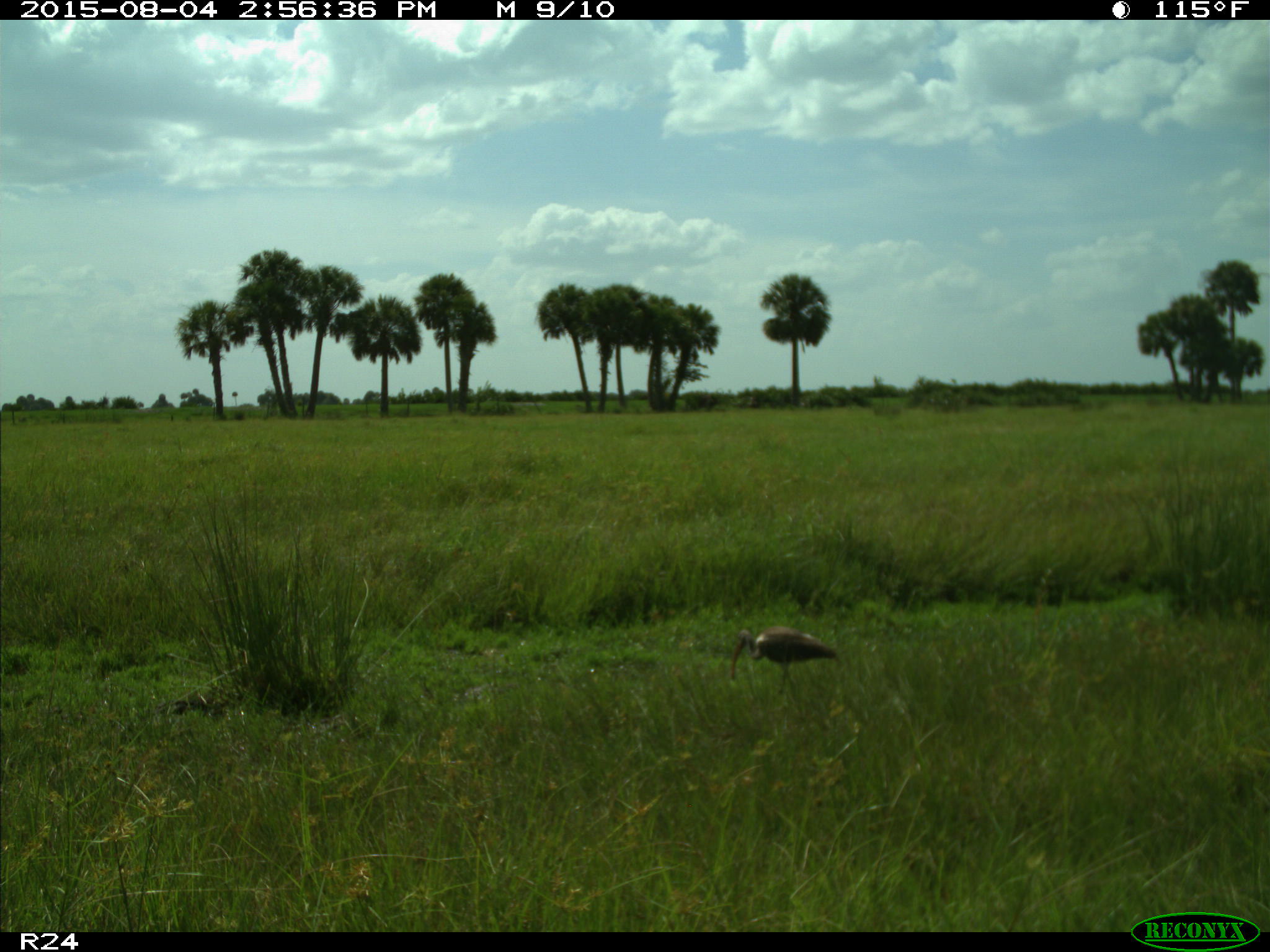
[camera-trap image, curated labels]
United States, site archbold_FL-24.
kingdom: Animalia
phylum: Chordata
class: Aves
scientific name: Aves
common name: birds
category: unidentified bird